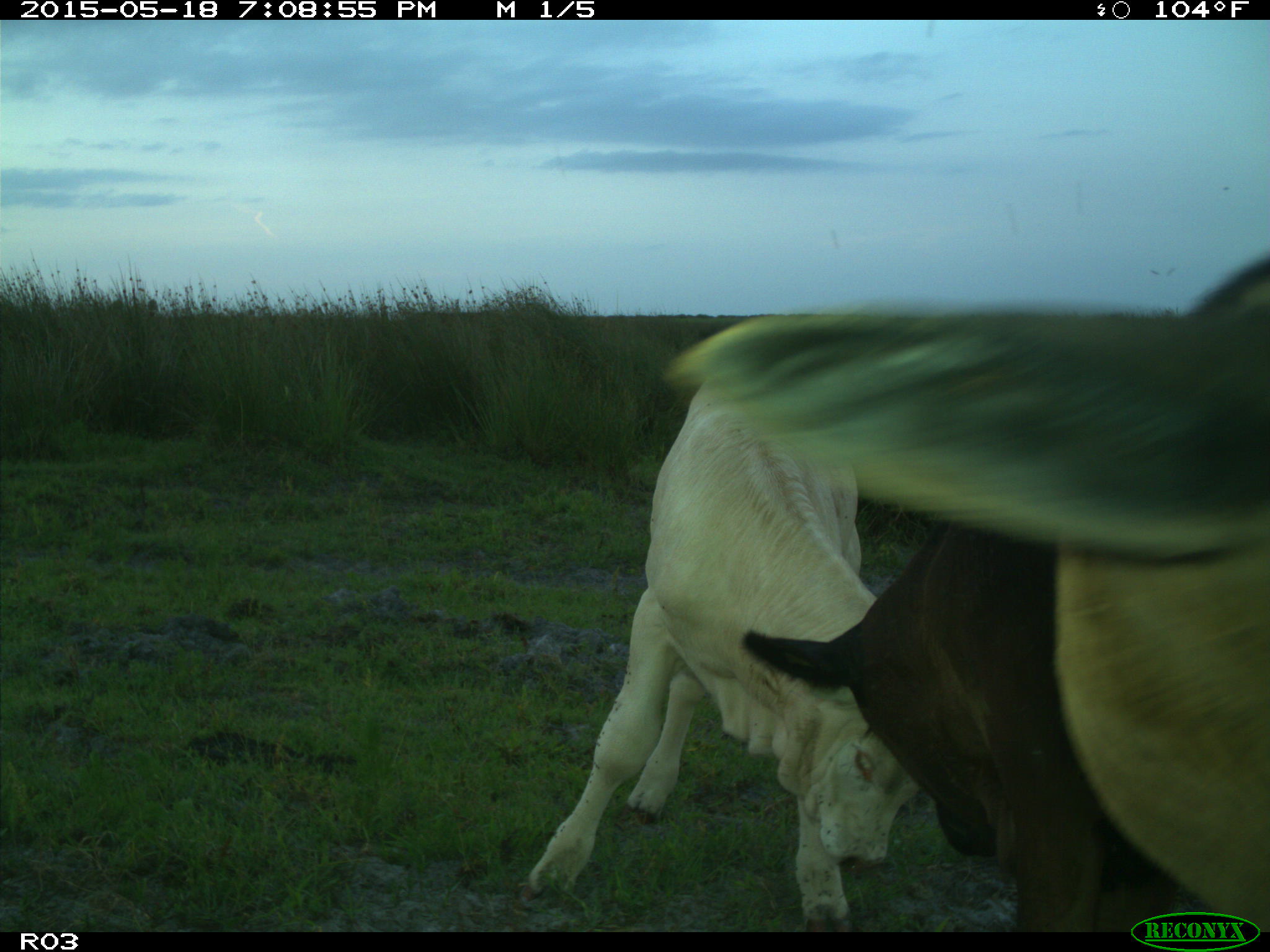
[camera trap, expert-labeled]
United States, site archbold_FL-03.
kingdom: Animalia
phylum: Chordata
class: Mammalia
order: Artiodactyla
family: Bovidae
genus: Bos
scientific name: Bos taurus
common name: domestic cow